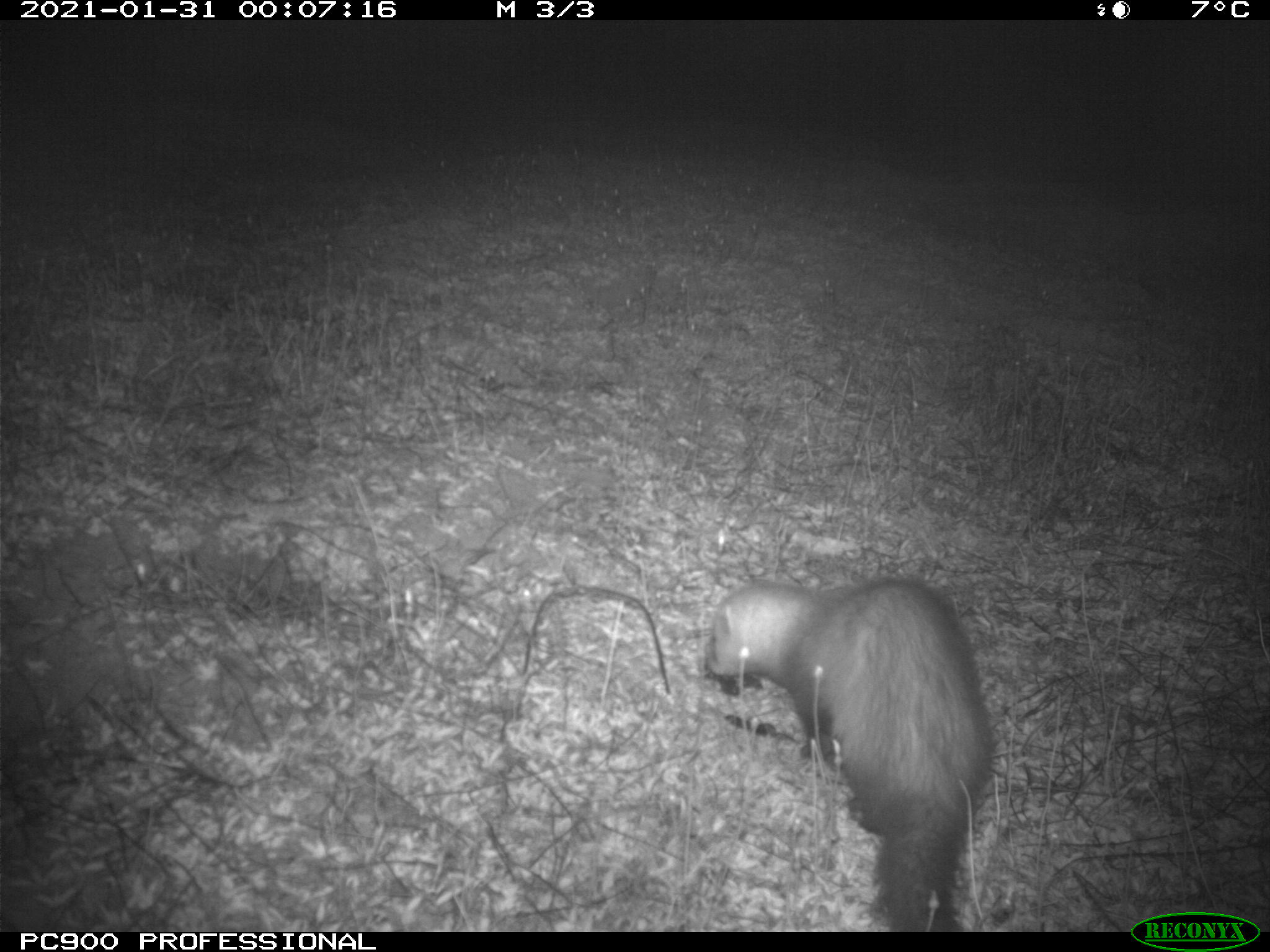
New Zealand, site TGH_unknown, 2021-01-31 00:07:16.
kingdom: Animalia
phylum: Chordata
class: Mammalia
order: Carnivora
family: Mustelidae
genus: Mustela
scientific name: Mustela furo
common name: ferret